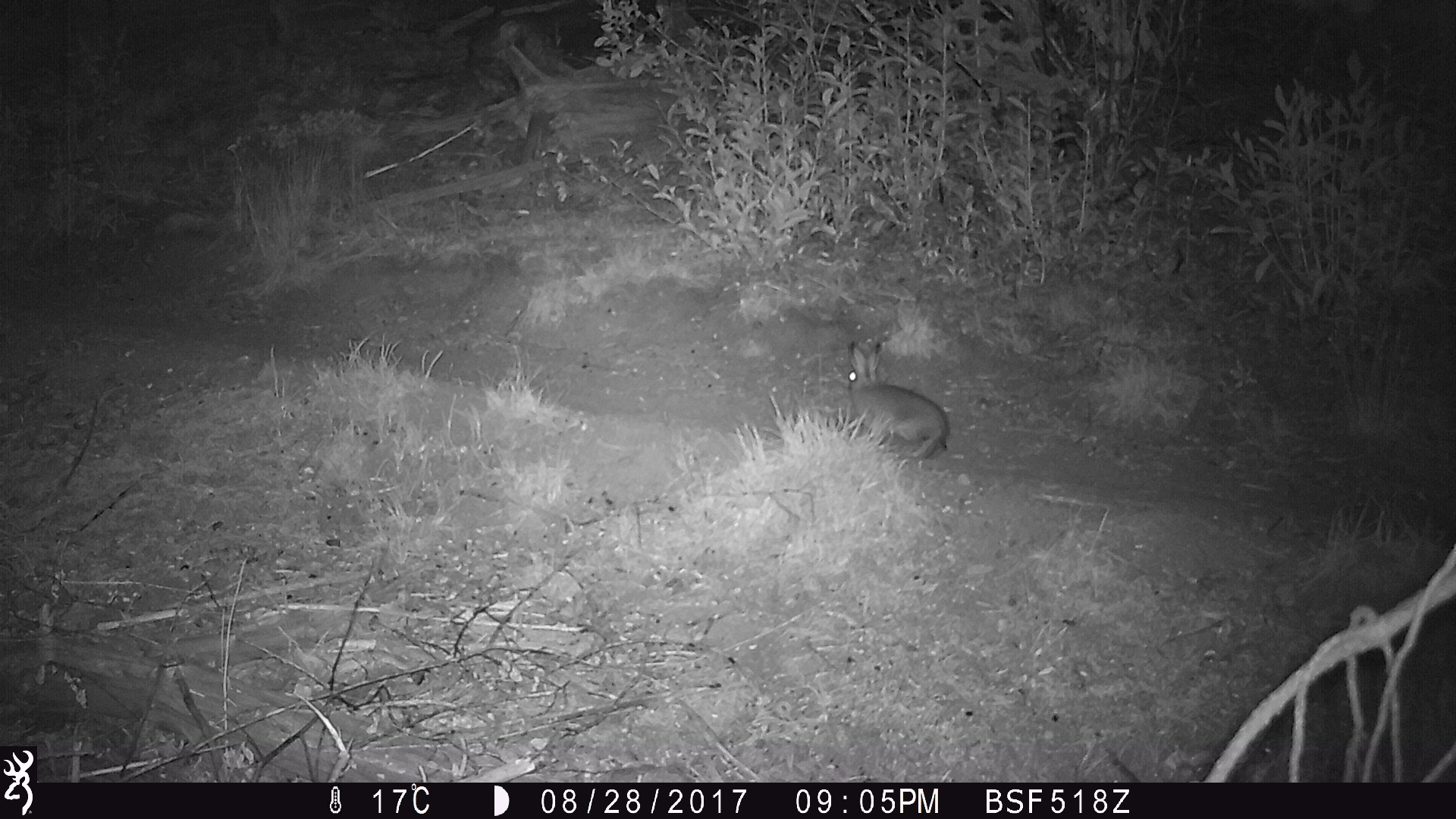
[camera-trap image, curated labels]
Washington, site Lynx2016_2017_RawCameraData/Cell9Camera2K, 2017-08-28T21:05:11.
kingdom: Animalia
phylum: Chordata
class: Mammalia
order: Lagomorpha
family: Leporidae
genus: Lepus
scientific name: Lepus americanus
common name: snowshoe hare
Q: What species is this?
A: Lepus americanus (snowshoe hare).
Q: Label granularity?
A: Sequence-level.